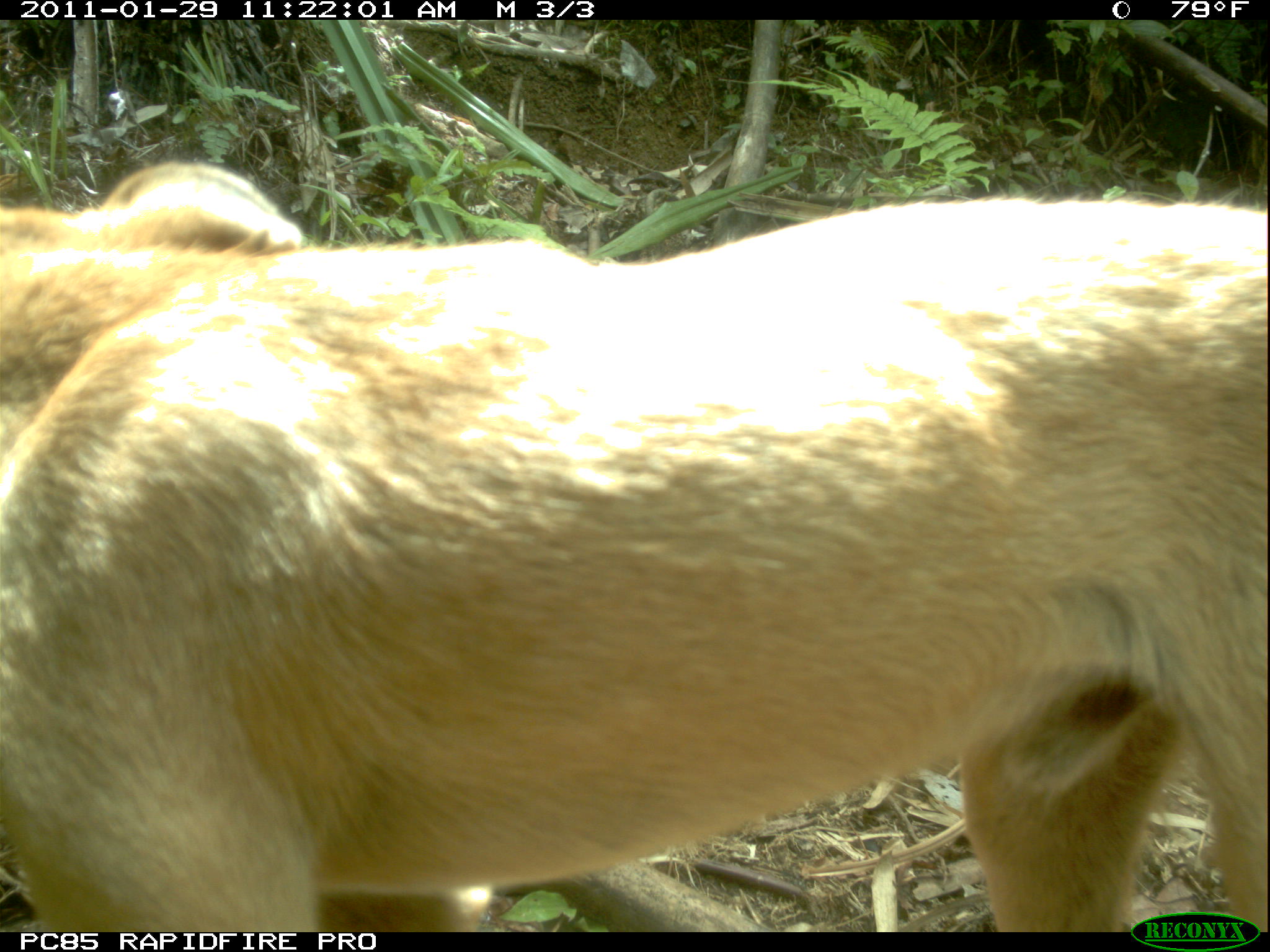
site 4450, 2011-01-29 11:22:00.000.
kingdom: Animalia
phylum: Chordata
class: Mammalia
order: Carnivora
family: Canidae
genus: Canis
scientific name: Canis familiaris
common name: domestic dog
Canis familiaris (domestic dog), count 1.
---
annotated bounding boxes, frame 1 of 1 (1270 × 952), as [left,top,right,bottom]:
canis familiaris: [0,161,1269,931]